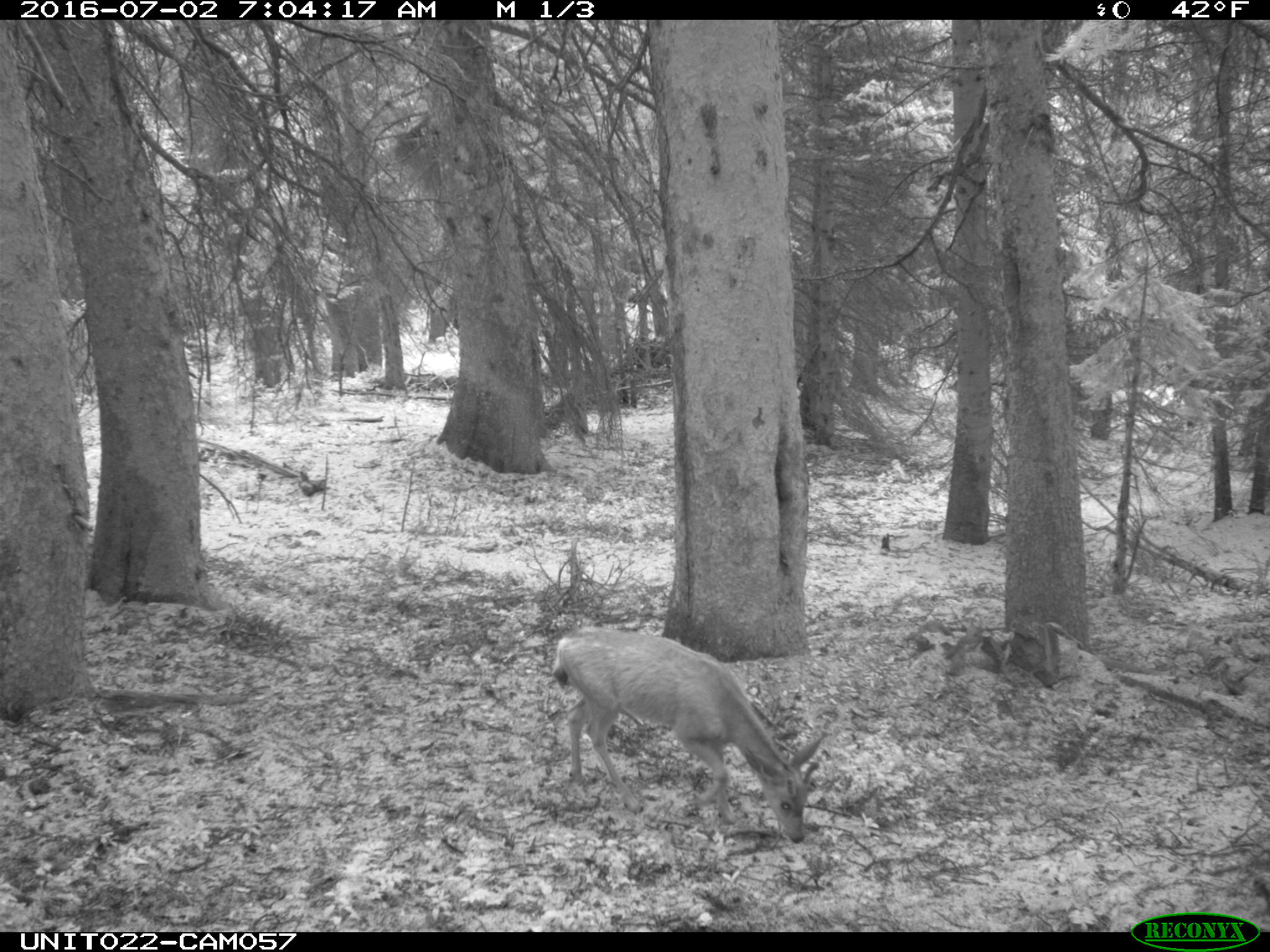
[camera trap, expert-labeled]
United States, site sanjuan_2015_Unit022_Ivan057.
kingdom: Animalia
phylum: Chordata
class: Mammalia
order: Artiodactyla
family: Cervidae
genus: Odocoileus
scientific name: Odocoileus hemionus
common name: mule deer